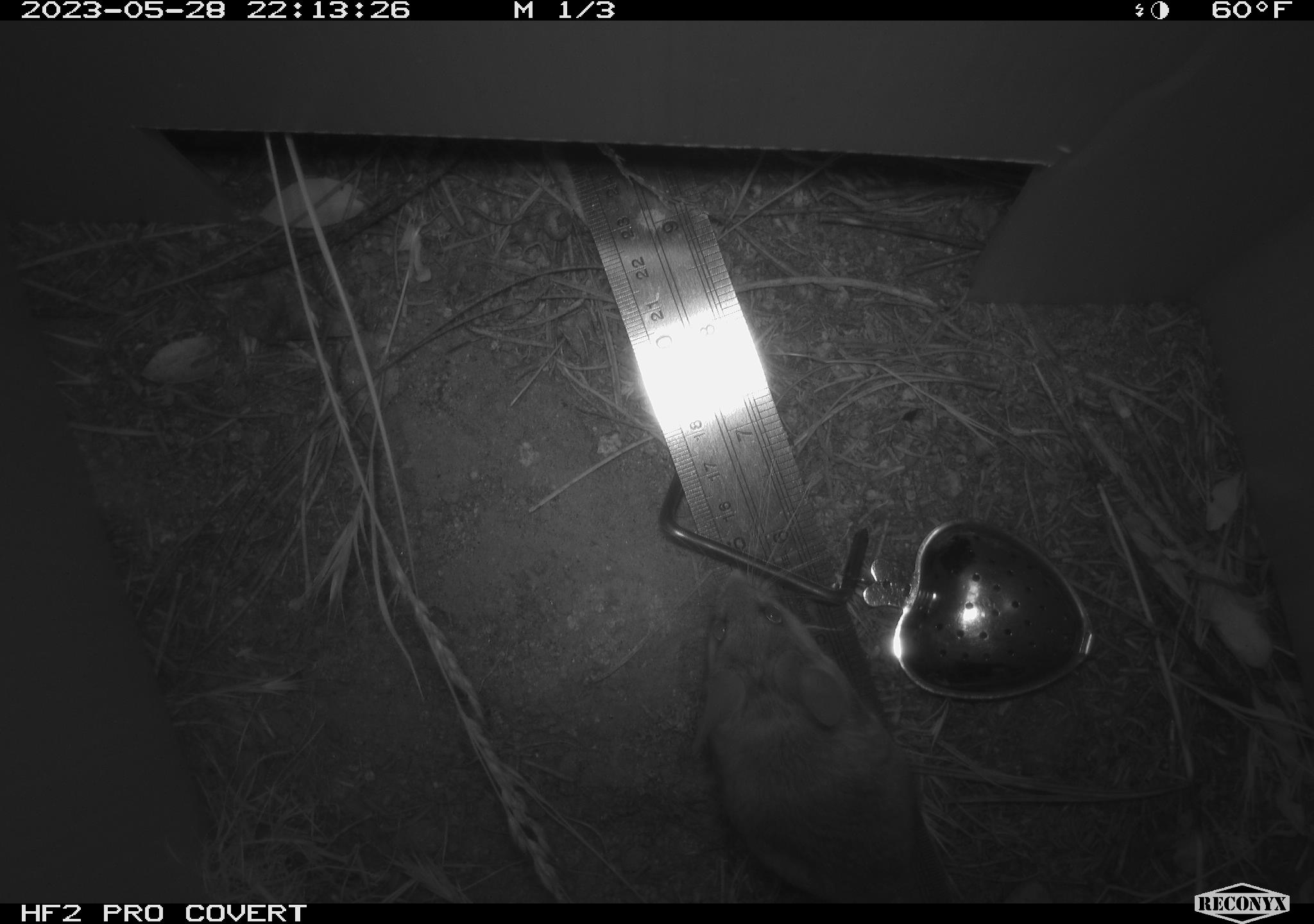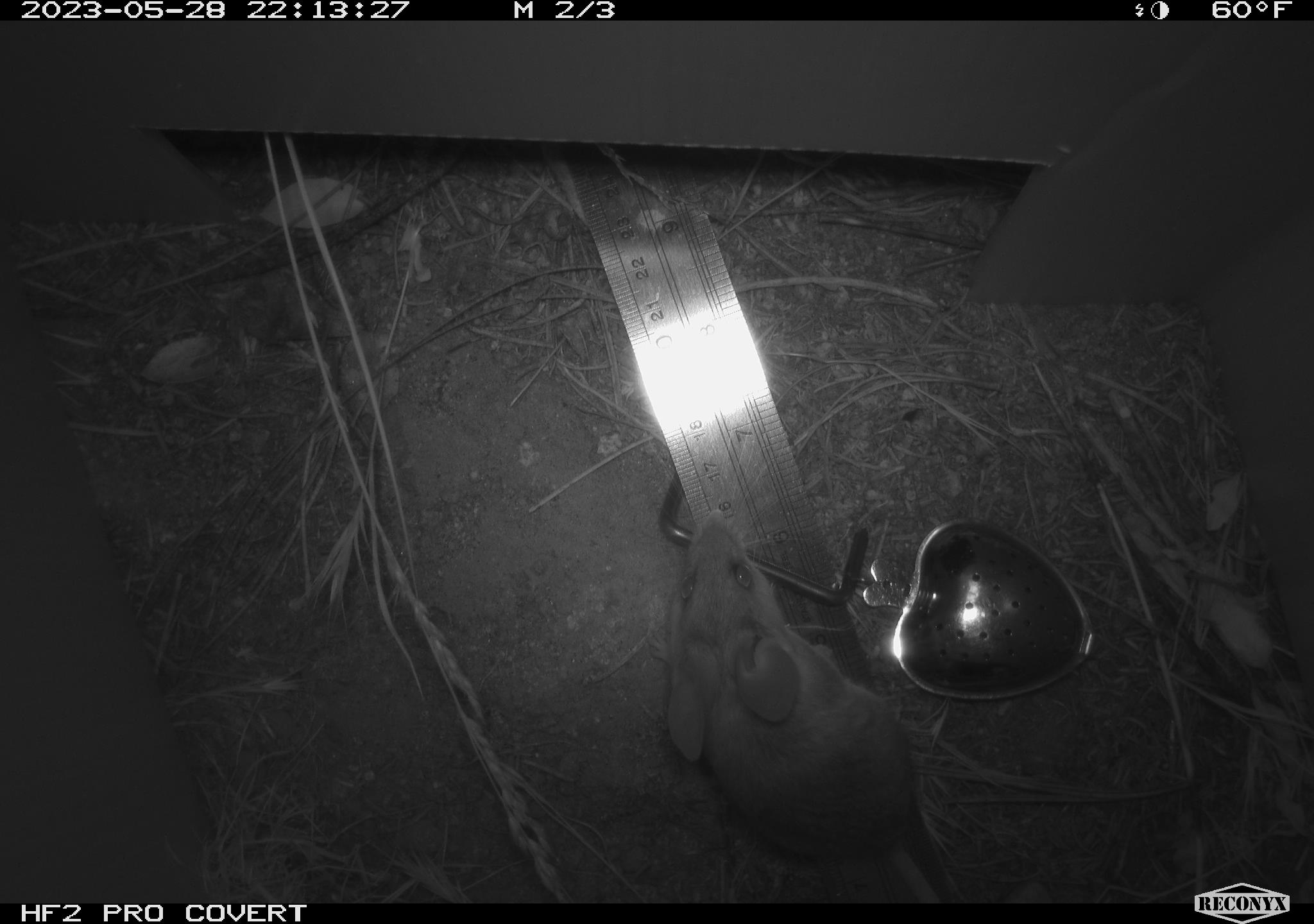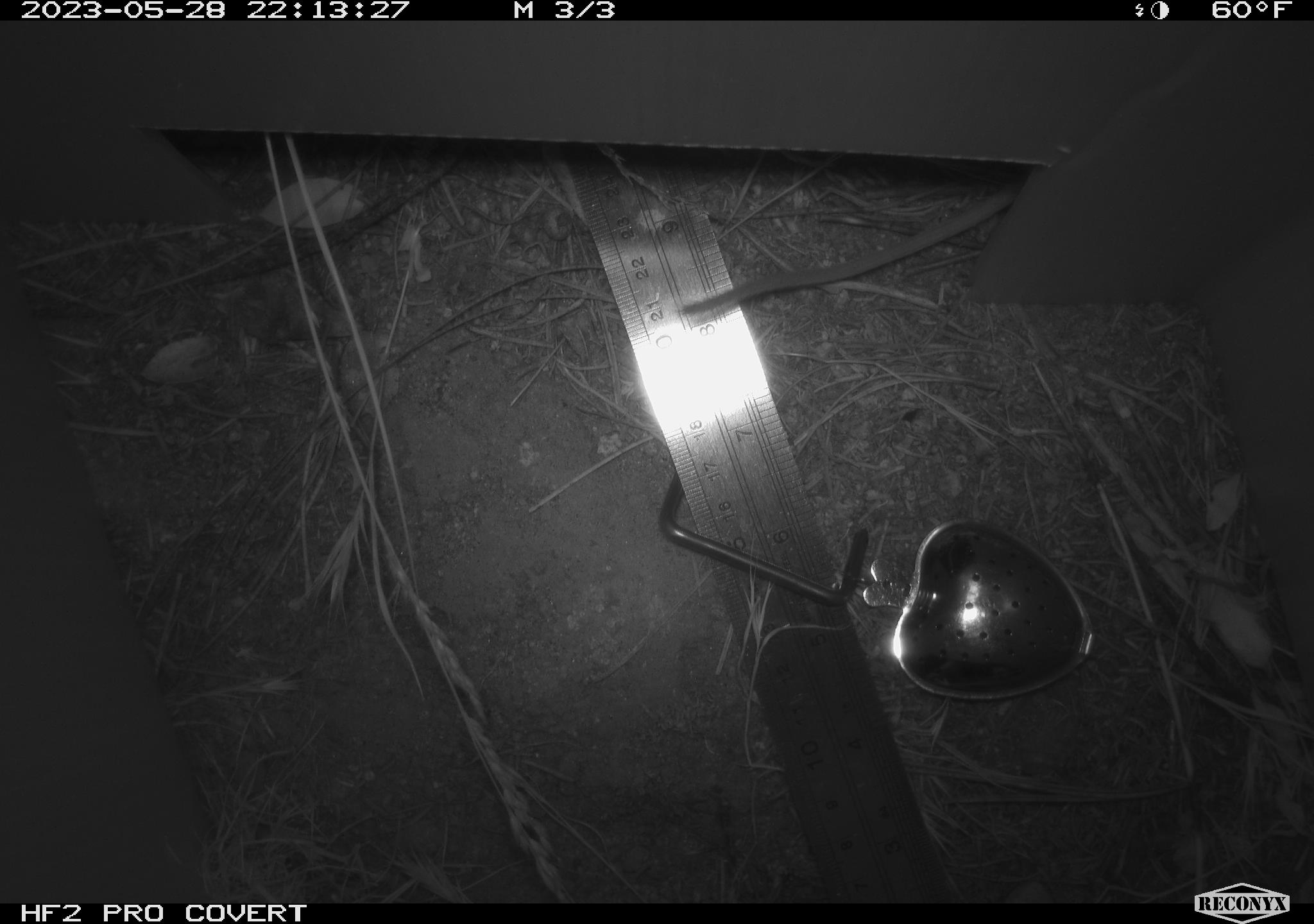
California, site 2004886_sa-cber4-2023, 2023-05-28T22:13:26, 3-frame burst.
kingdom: Animalia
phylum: Chordata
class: Mammalia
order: Rodentia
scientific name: Rodentia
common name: mouse species